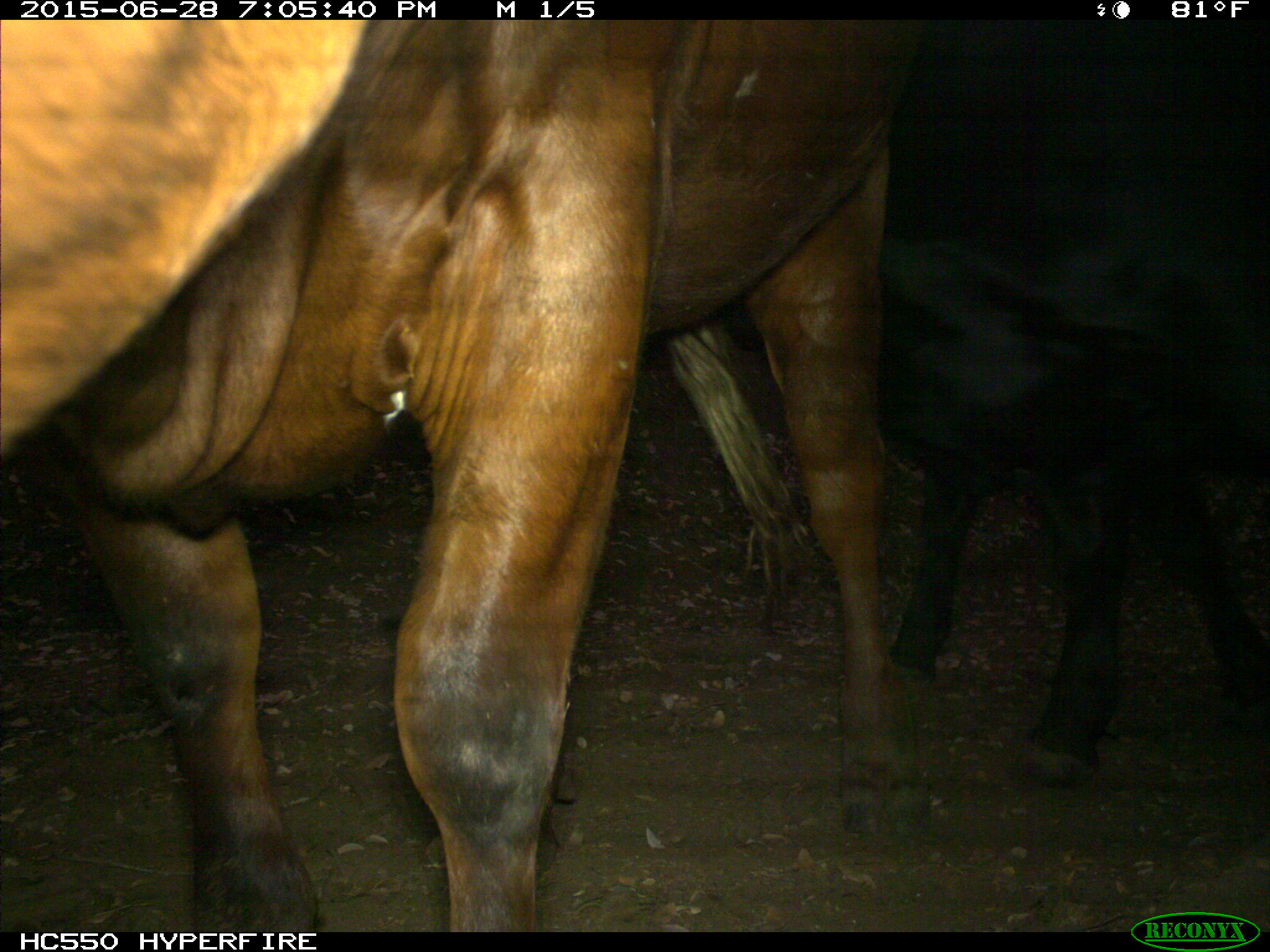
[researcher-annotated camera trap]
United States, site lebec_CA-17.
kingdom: Animalia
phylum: Chordata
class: Mammalia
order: Artiodactyla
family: Bovidae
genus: Bos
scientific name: Bos taurus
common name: domestic cow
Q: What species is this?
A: Bos taurus (domestic cow).